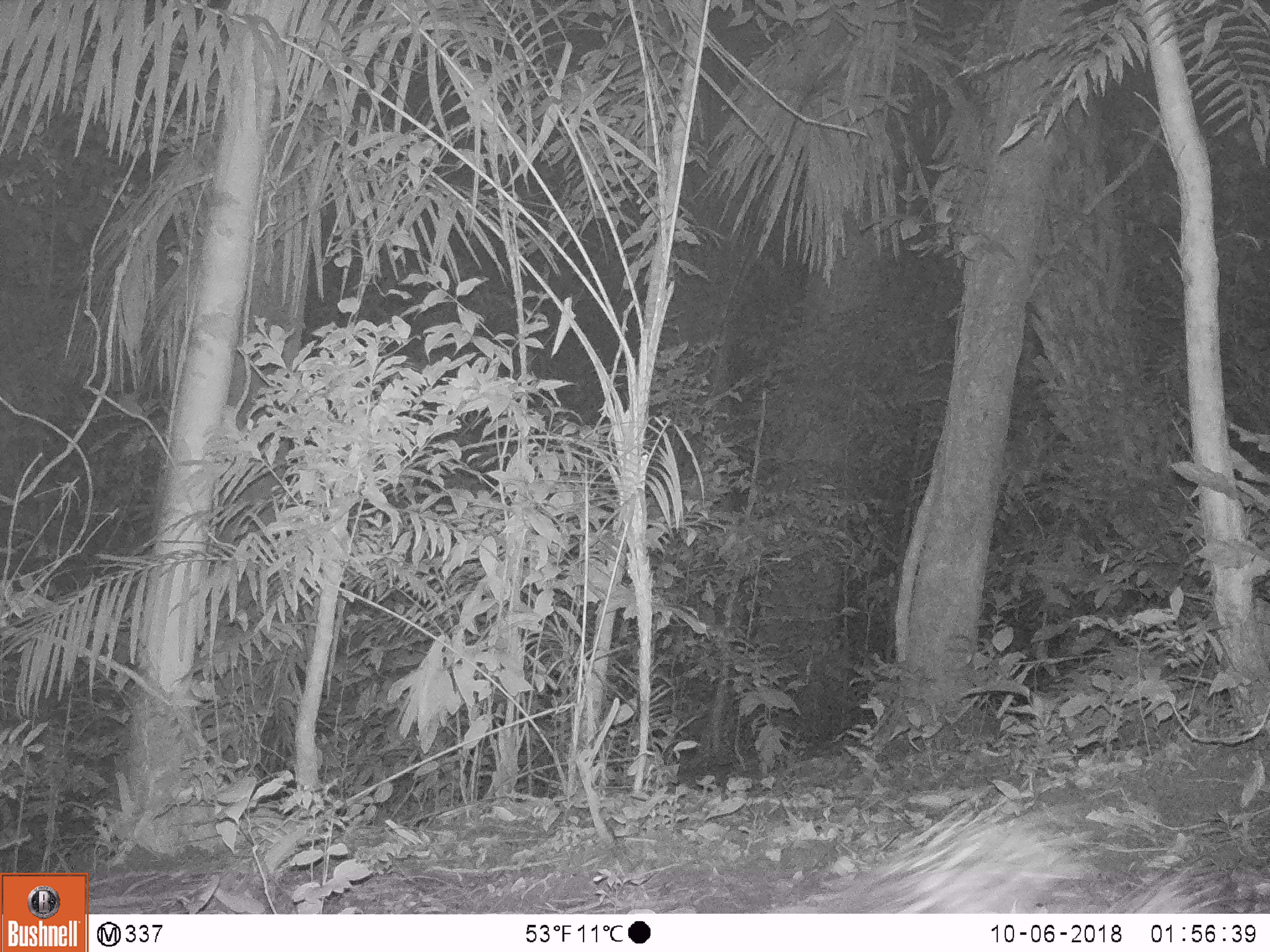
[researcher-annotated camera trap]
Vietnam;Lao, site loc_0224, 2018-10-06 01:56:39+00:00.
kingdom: Animalia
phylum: Chordata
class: Mammalia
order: Rodentia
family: Hystricidae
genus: Hystrix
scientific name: Hystrix brachyura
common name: malayan porcupine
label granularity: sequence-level